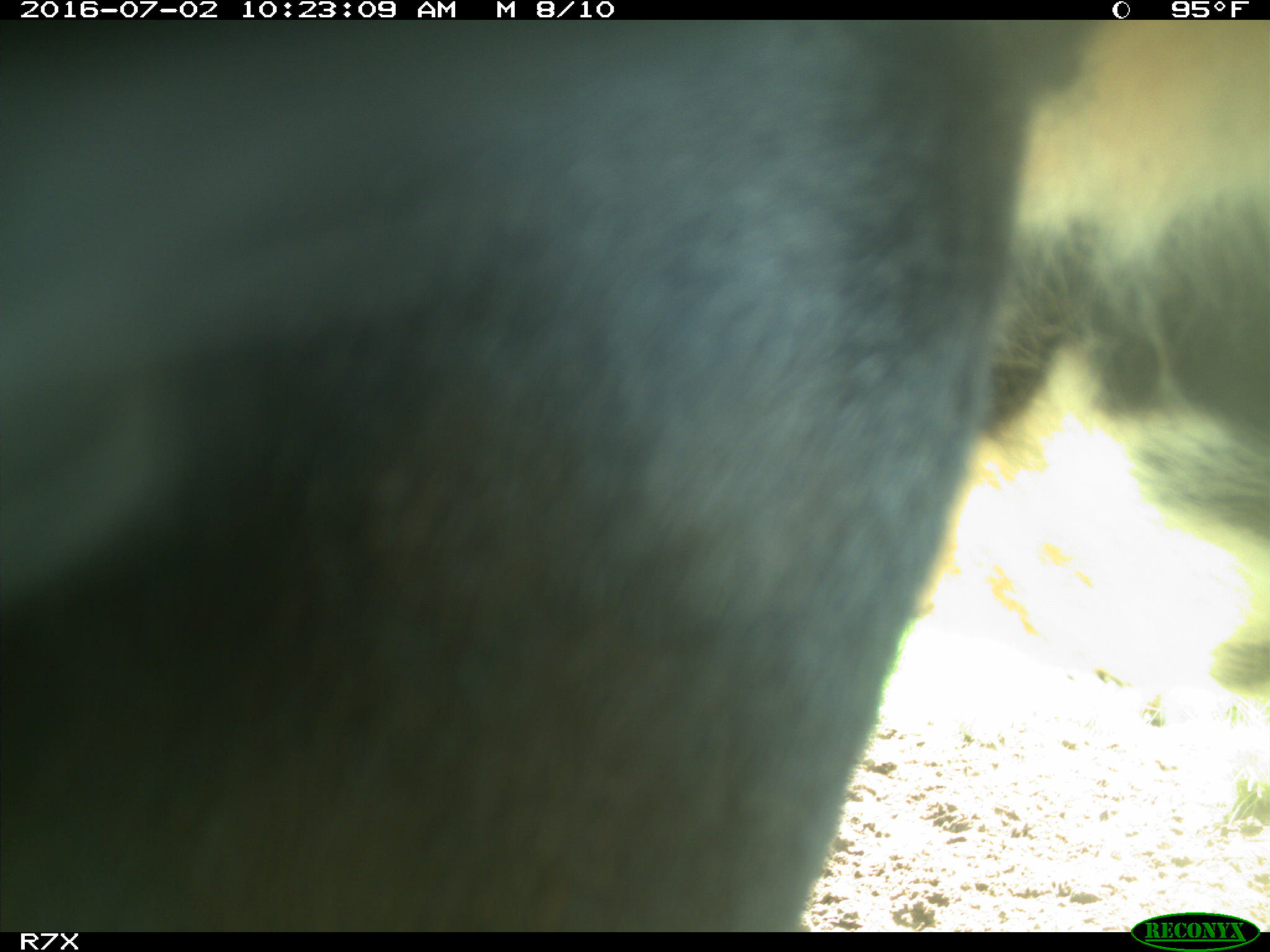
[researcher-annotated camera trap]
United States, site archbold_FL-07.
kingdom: Animalia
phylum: Chordata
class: Mammalia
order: Artiodactyla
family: Bovidae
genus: Bos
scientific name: Bos taurus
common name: domestic cow